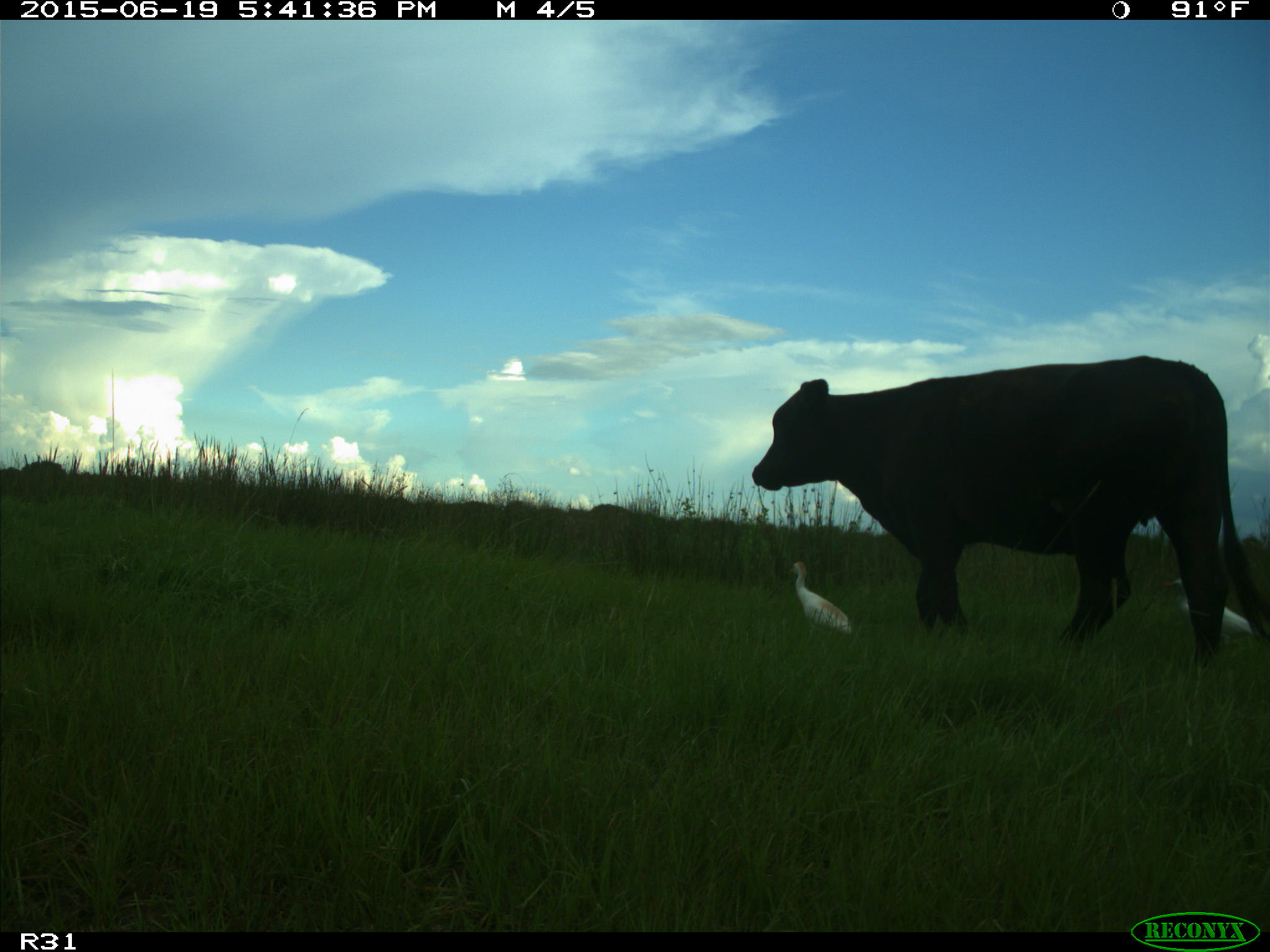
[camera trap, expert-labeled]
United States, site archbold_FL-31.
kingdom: Animalia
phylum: Chordata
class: Mammalia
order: Artiodactyla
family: Bovidae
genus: Bos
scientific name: Bos taurus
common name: domestic cow